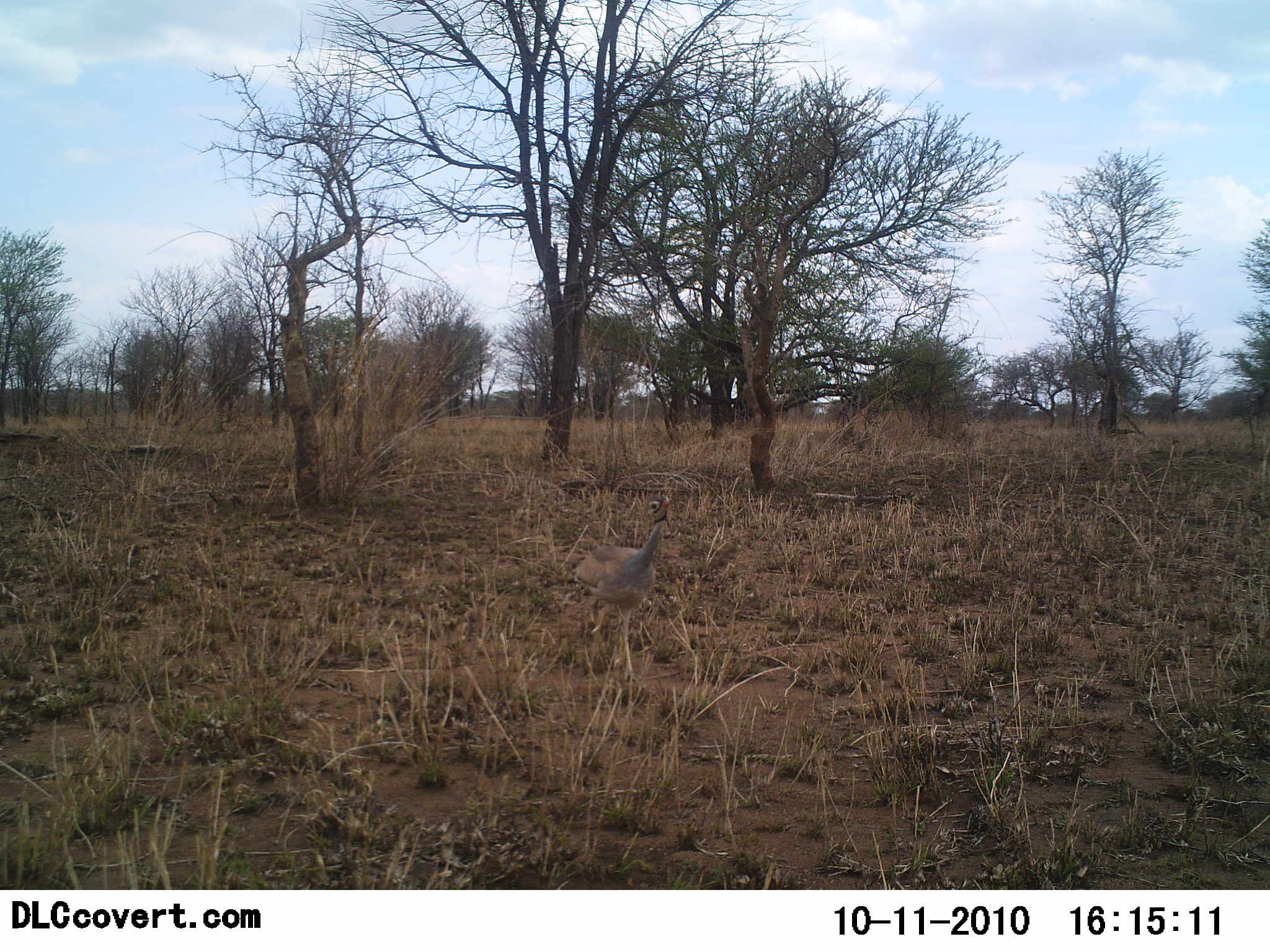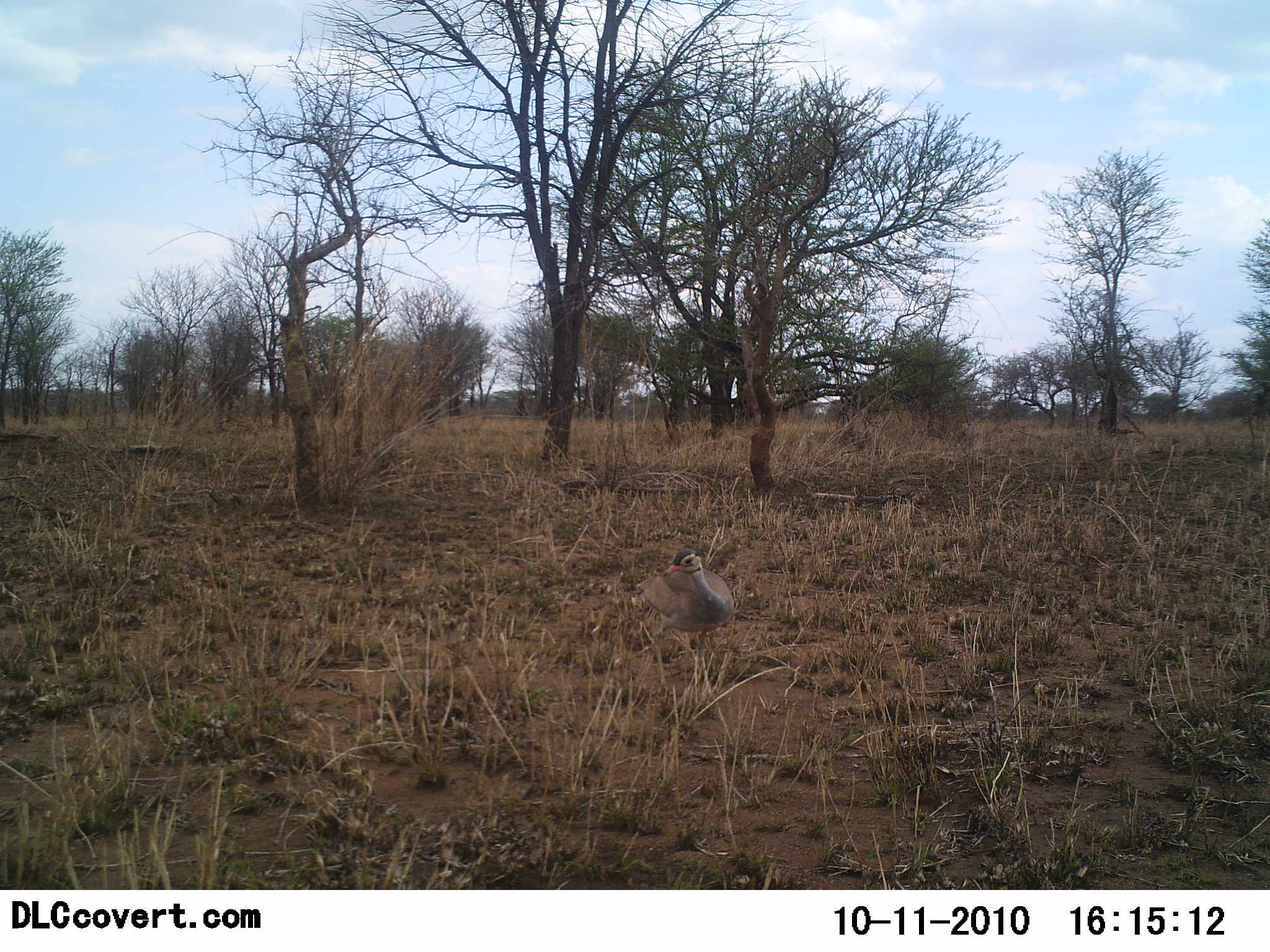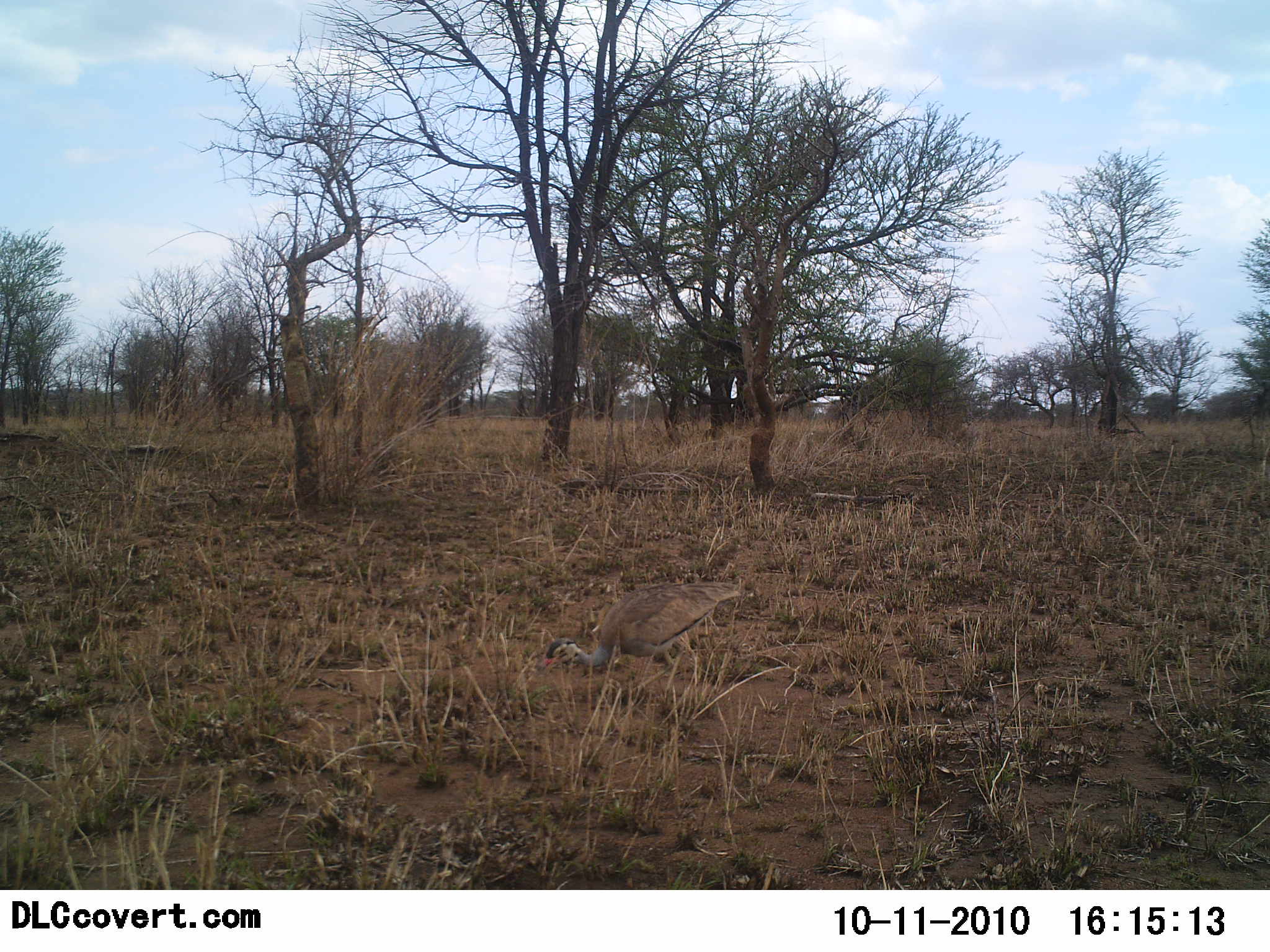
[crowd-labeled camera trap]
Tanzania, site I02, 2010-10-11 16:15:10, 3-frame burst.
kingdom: Animalia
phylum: Chordata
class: Aves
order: Otidiformes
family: Otididae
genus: Ardeotis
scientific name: Ardeotis kori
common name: kori bustard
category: koribustard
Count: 1.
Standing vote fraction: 0%.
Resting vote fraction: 0%.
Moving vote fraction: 67%.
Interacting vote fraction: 0%.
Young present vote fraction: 0%.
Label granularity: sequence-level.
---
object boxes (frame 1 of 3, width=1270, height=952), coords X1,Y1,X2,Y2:
animal: 572,493,673,684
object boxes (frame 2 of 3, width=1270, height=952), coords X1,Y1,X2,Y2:
animal: 634,547,736,687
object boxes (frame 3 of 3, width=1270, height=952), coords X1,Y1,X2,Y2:
animal: 544,580,742,708